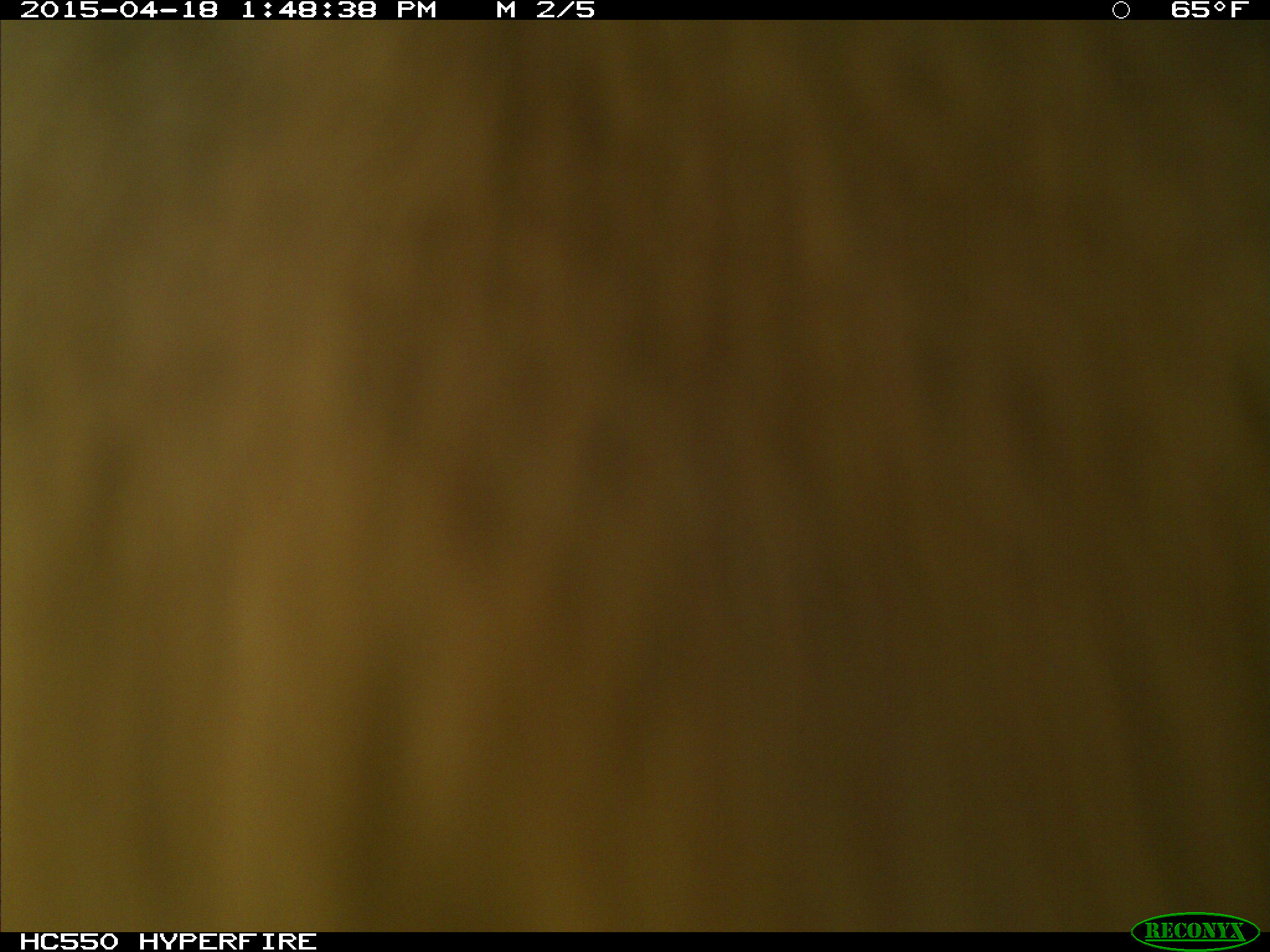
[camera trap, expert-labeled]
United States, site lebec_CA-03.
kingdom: Animalia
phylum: Chordata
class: Mammalia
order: Artiodactyla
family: Bovidae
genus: Bos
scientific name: Bos taurus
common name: domestic cow